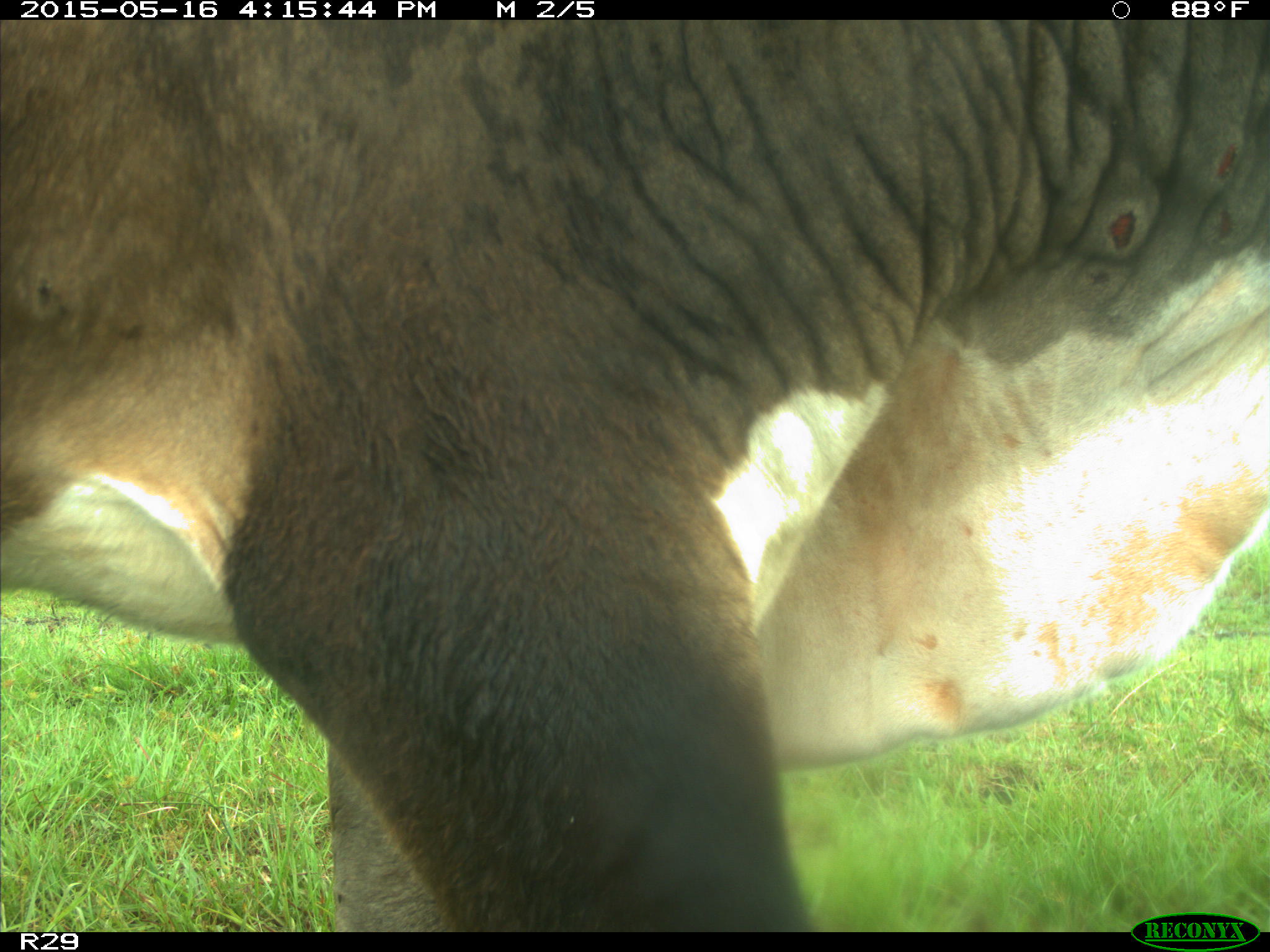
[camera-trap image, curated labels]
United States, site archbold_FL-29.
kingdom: Animalia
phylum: Chordata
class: Mammalia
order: Artiodactyla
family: Bovidae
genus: Bos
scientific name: Bos taurus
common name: domestic cow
Bos taurus (domestic cow).